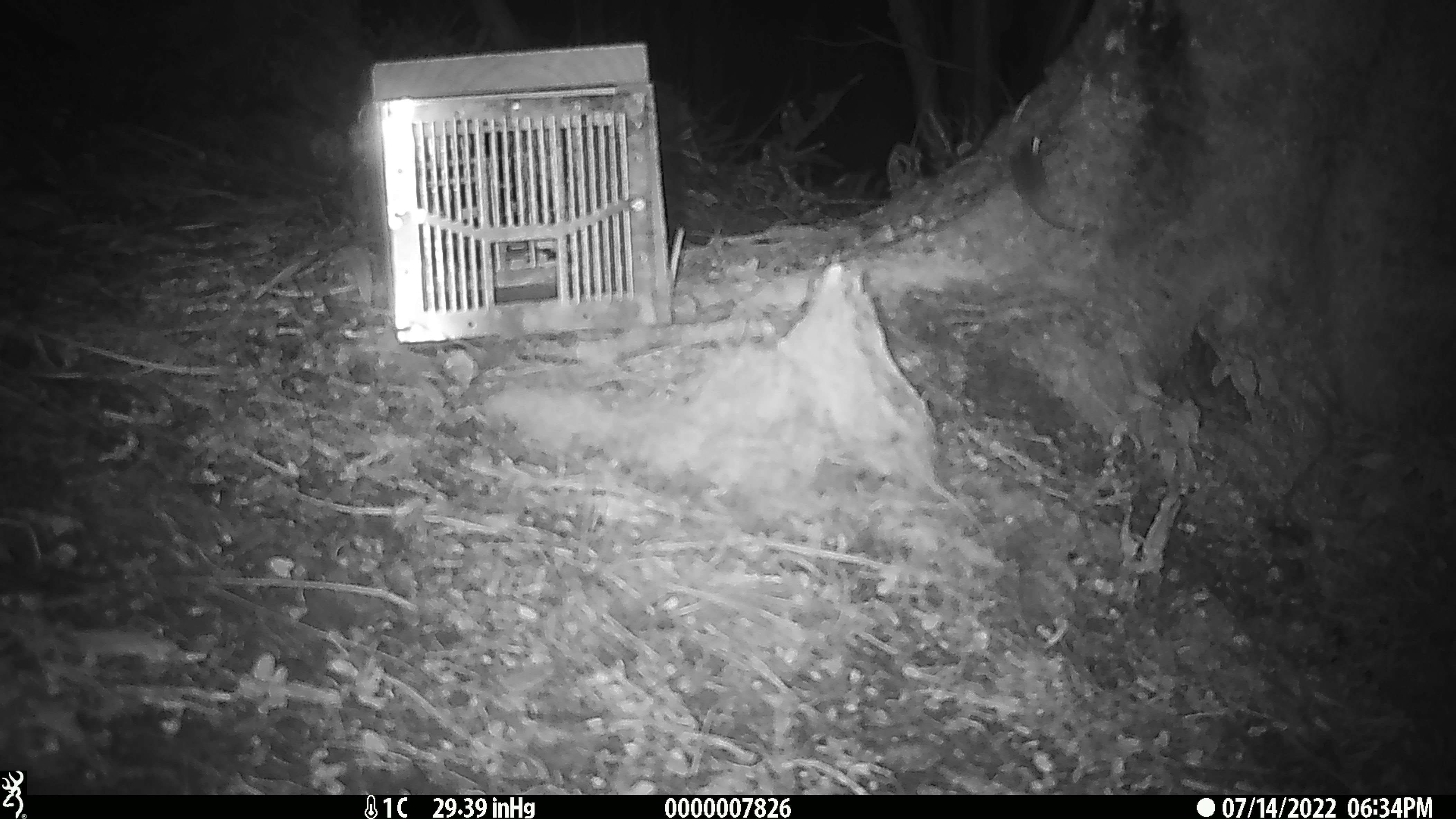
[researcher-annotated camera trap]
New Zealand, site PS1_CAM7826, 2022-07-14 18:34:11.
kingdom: Animalia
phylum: Chordata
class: Mammalia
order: Rodentia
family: Muridae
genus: Mus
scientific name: Mus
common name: mouse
Mouse (Mus).